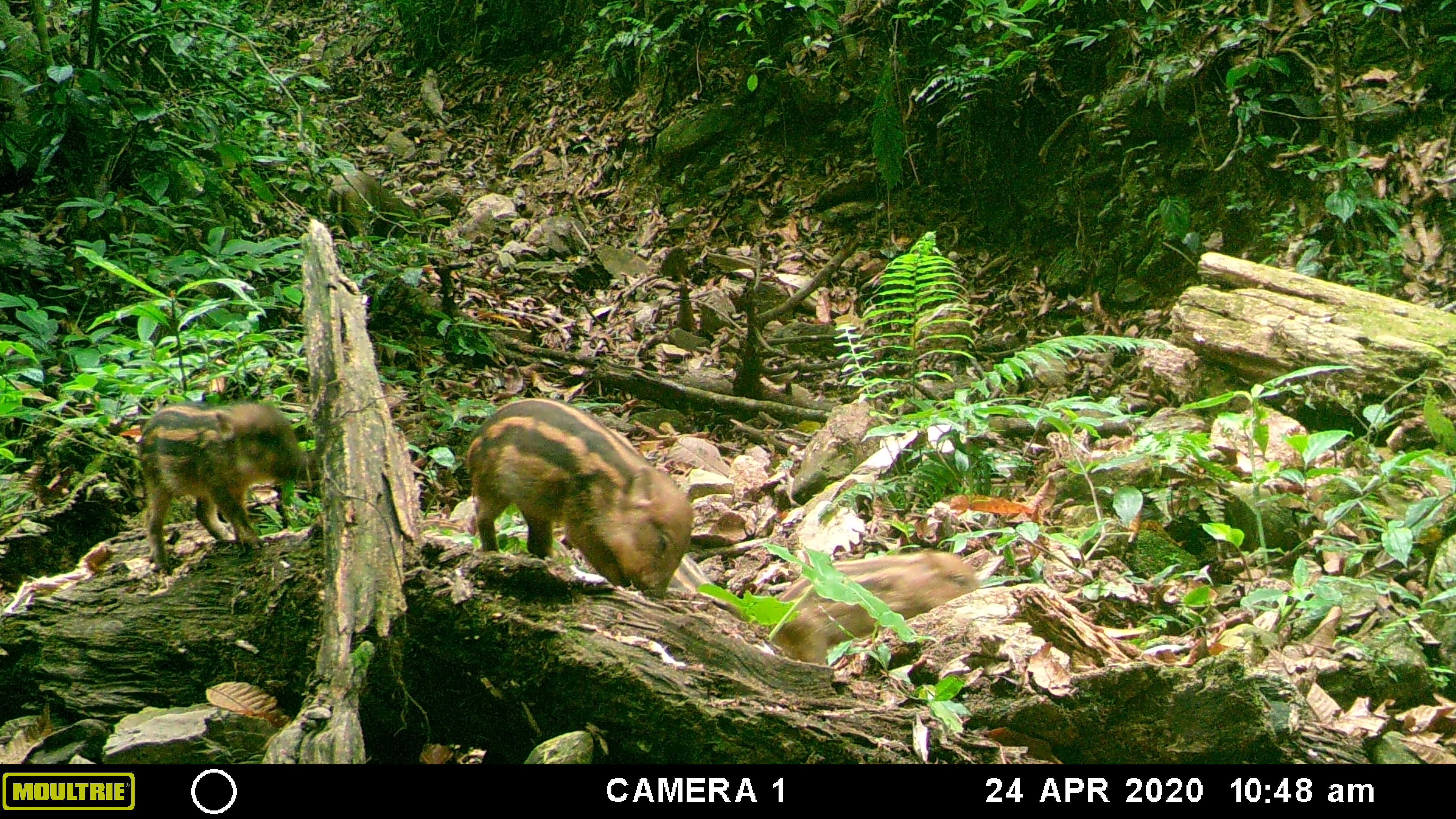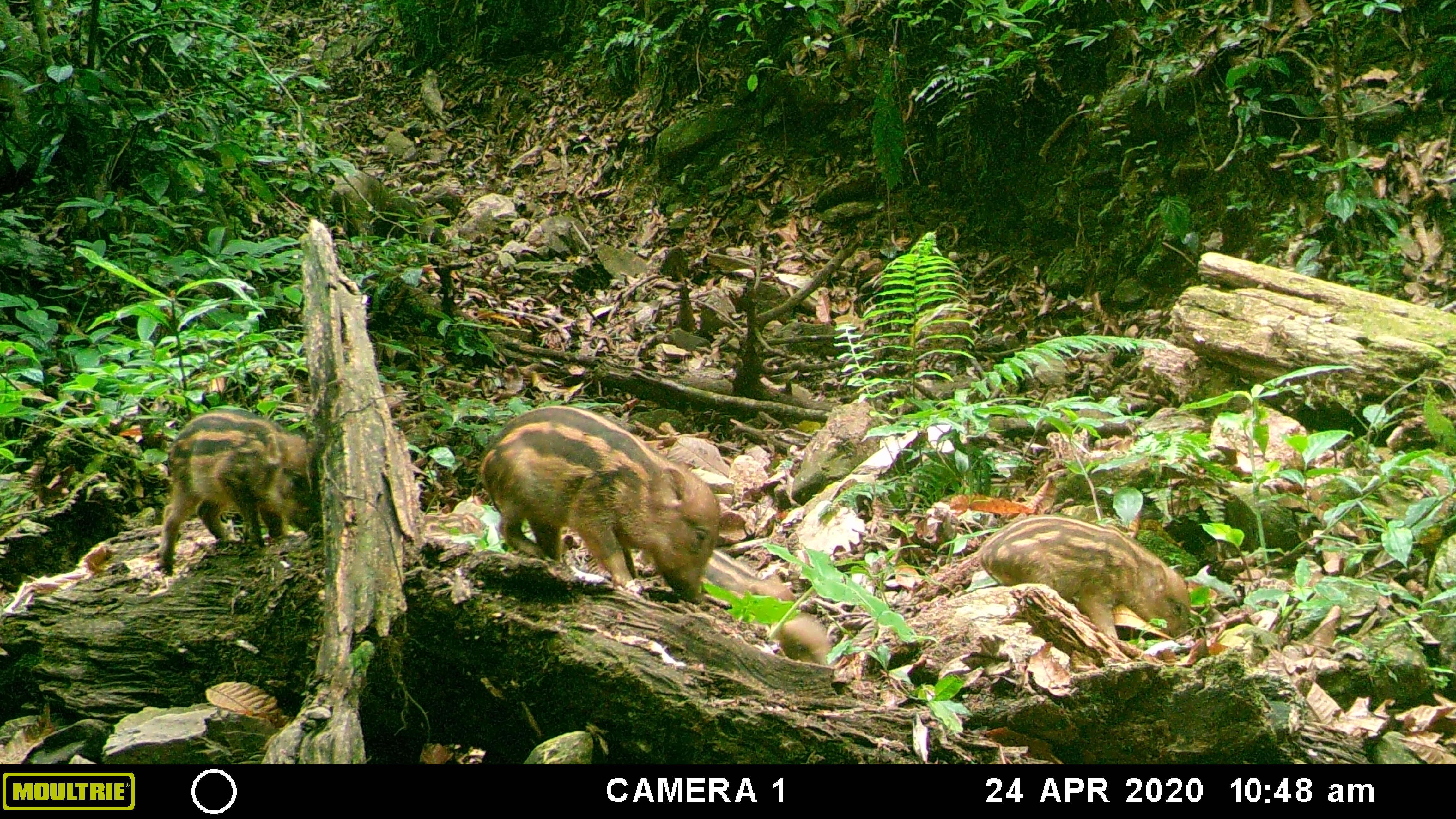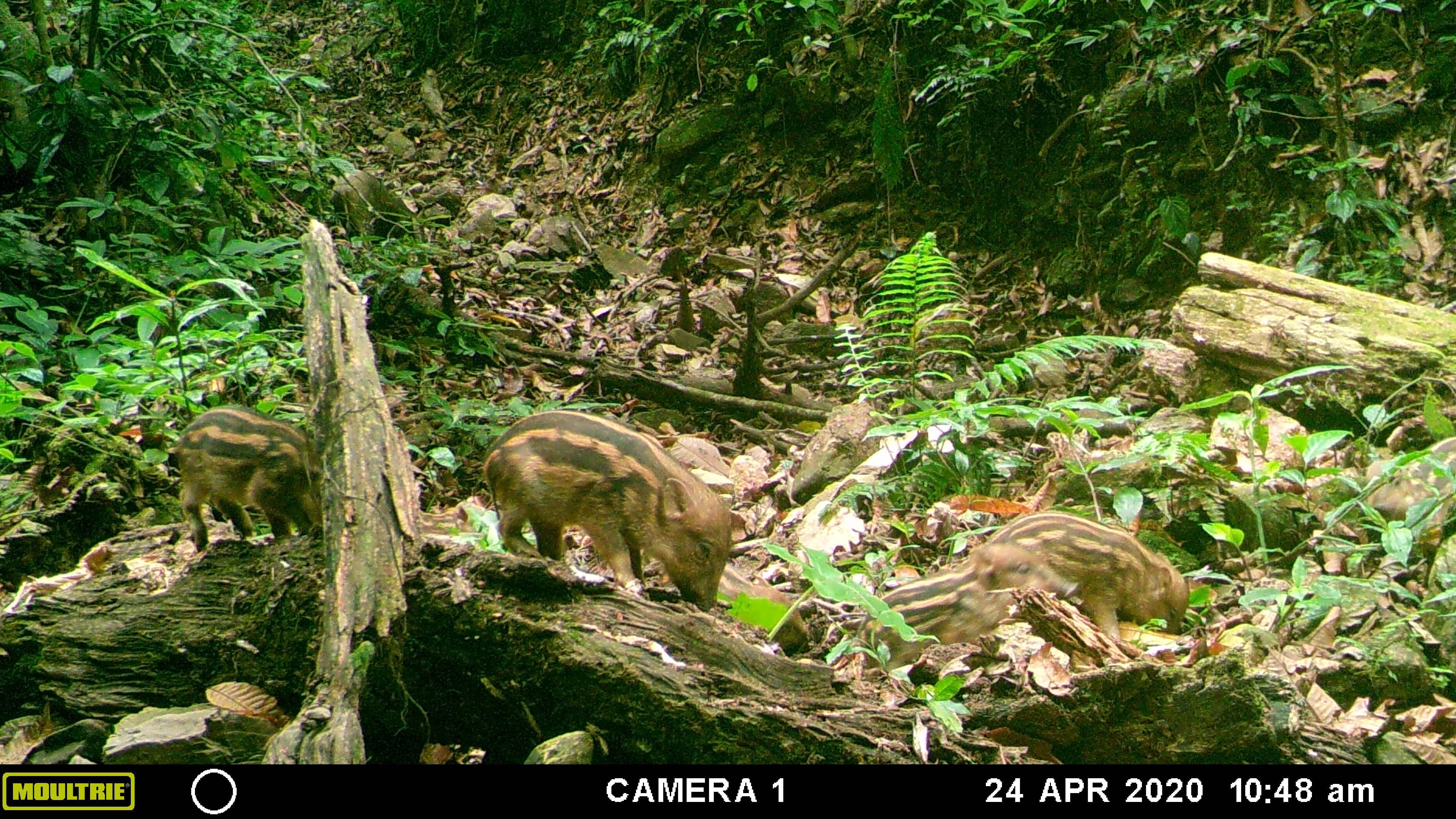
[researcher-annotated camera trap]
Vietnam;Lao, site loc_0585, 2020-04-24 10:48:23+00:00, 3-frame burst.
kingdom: Animalia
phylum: Chordata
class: Mammalia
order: Artiodactyla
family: Suidae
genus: Sus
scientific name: Sus scrofa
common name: eurasian wild pig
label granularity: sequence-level